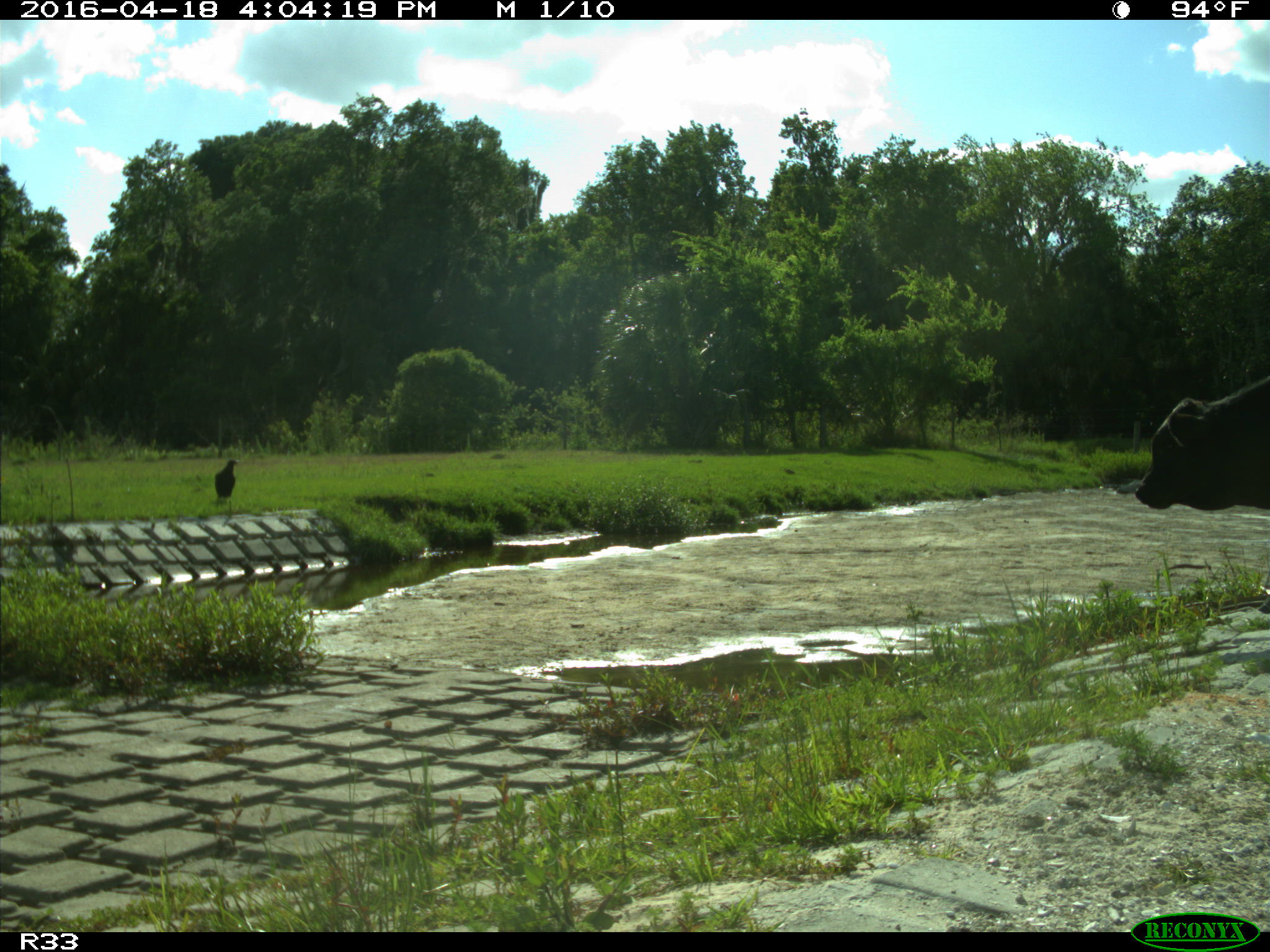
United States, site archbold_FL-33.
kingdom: Animalia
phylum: Chordata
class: Mammalia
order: Artiodactyla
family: Bovidae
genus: Bos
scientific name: Bos taurus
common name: domestic cow